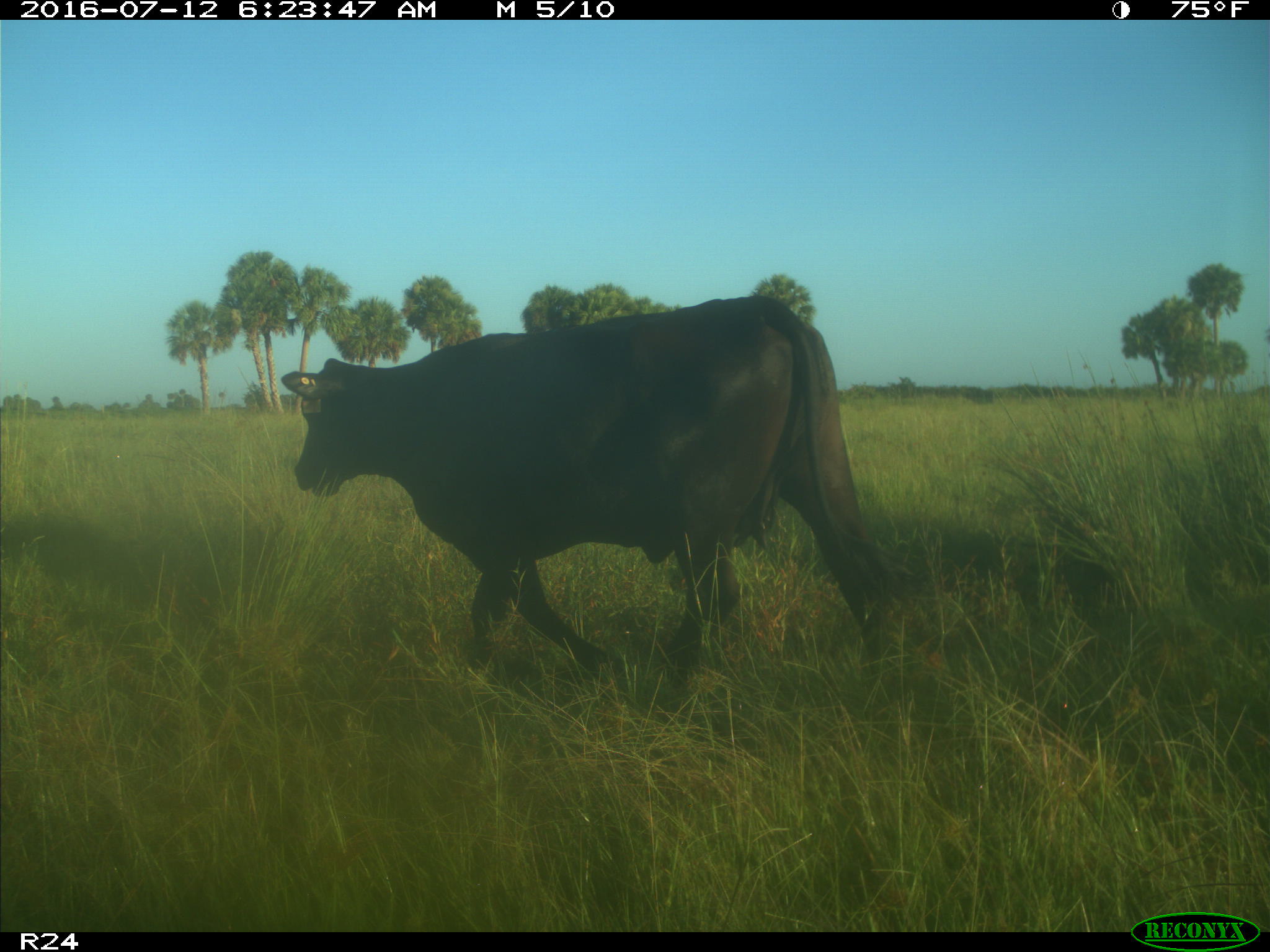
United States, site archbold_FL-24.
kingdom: Animalia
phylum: Chordata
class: Mammalia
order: Artiodactyla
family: Bovidae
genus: Bos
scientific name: Bos taurus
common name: domestic cow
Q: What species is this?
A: Bos taurus (domestic cow).